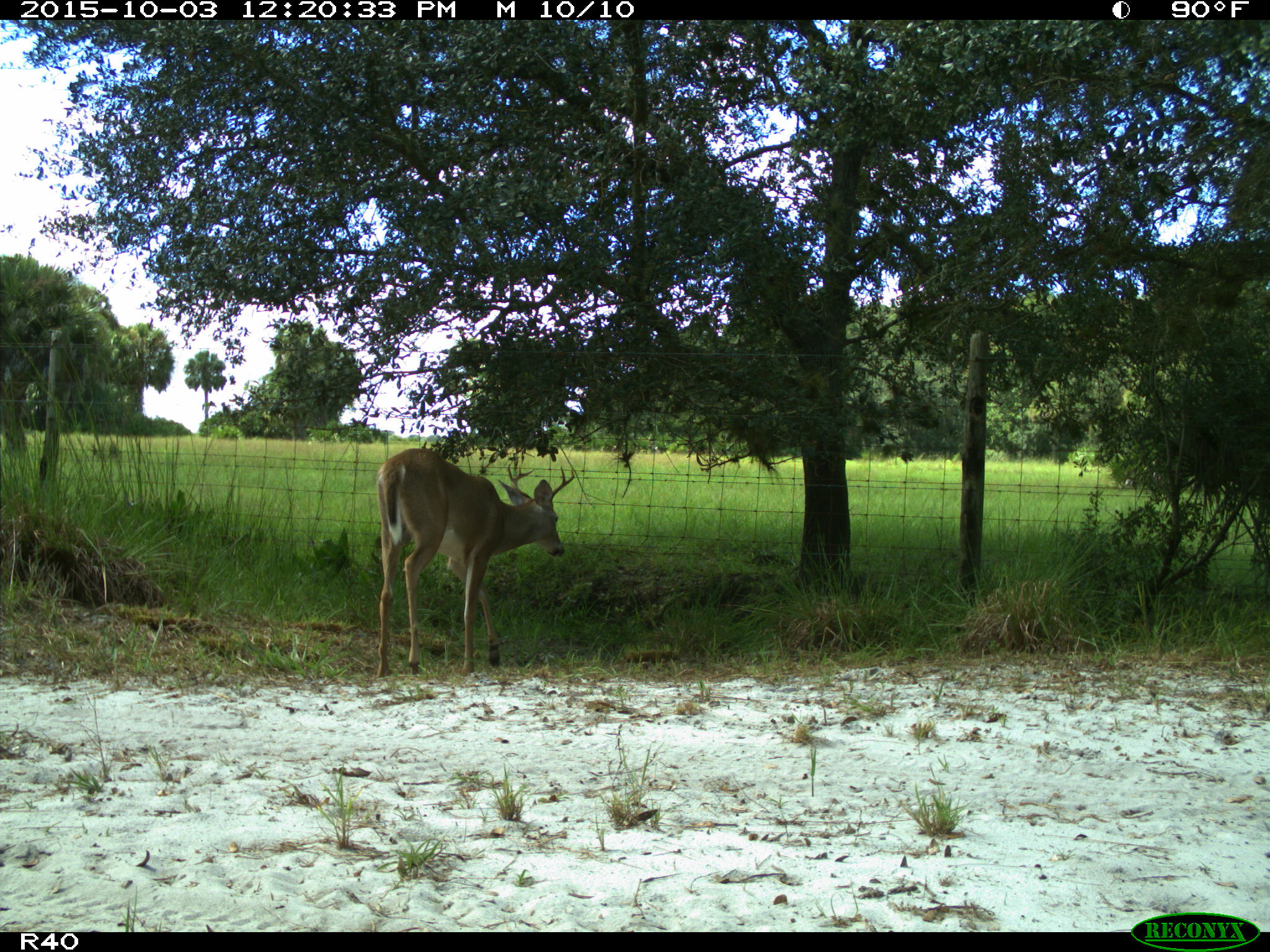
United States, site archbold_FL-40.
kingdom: Animalia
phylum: Chordata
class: Mammalia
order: Artiodactyla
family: Cervidae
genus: Odocoileus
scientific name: Odocoileus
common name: deer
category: unidentified deer